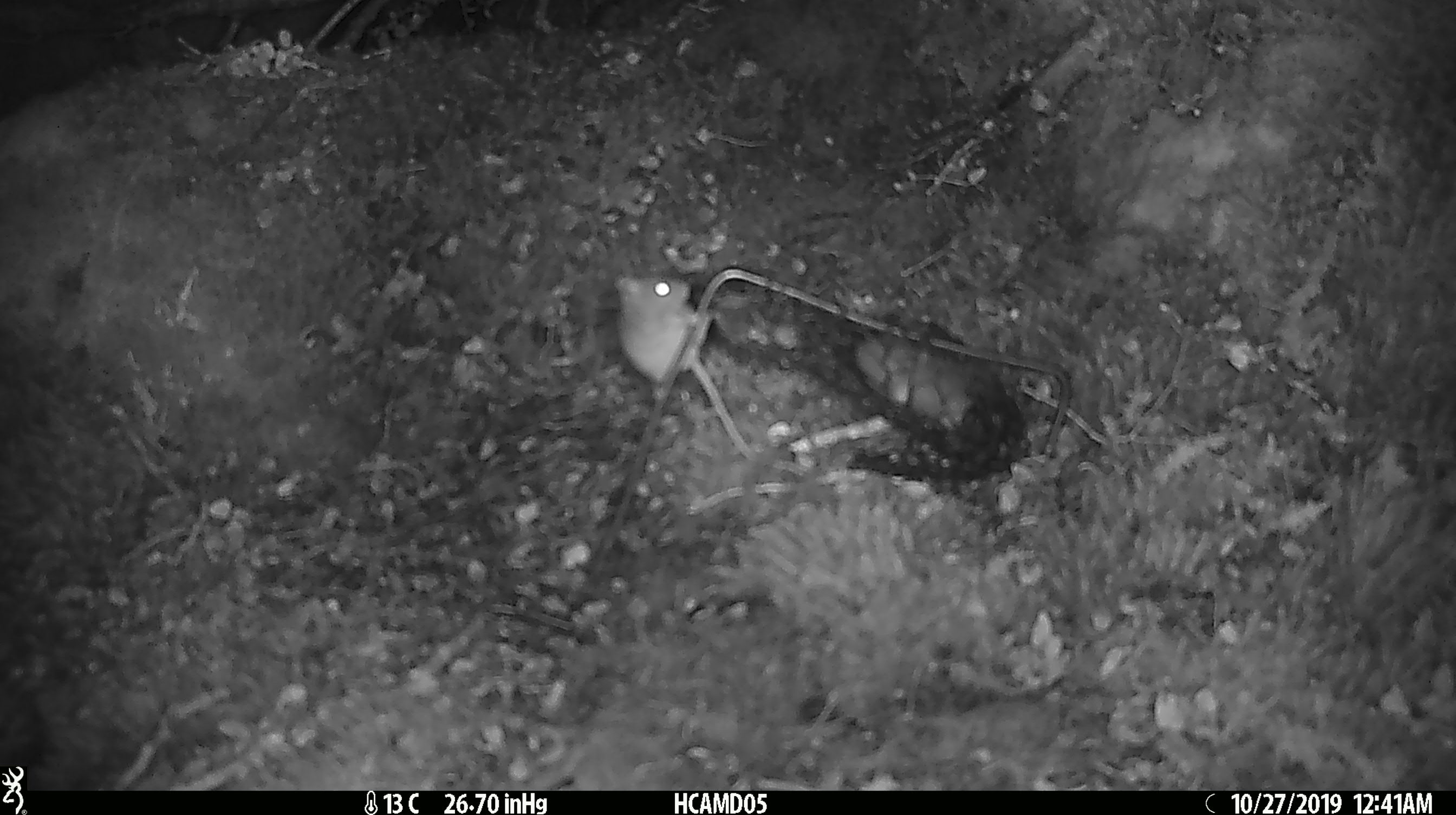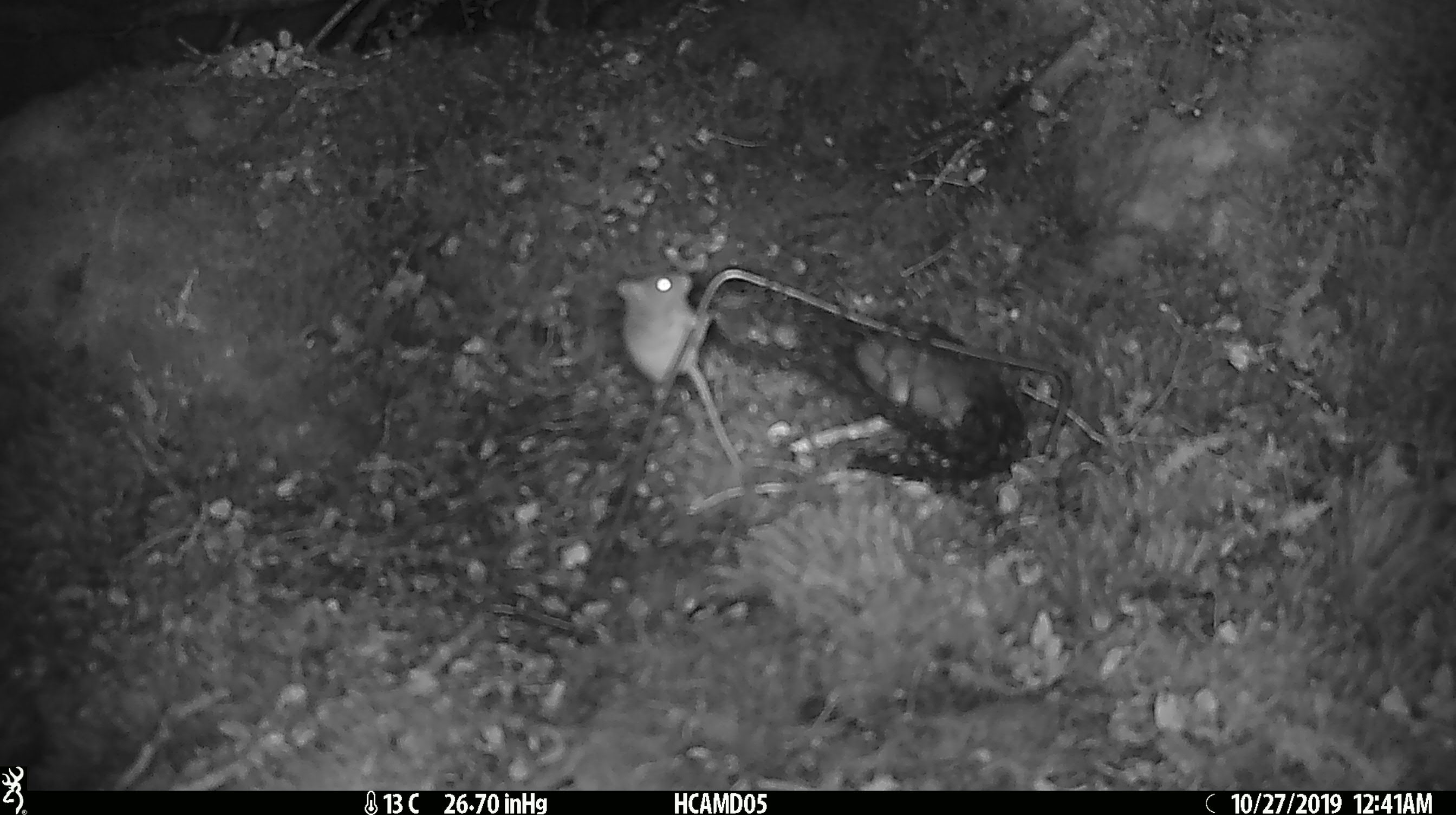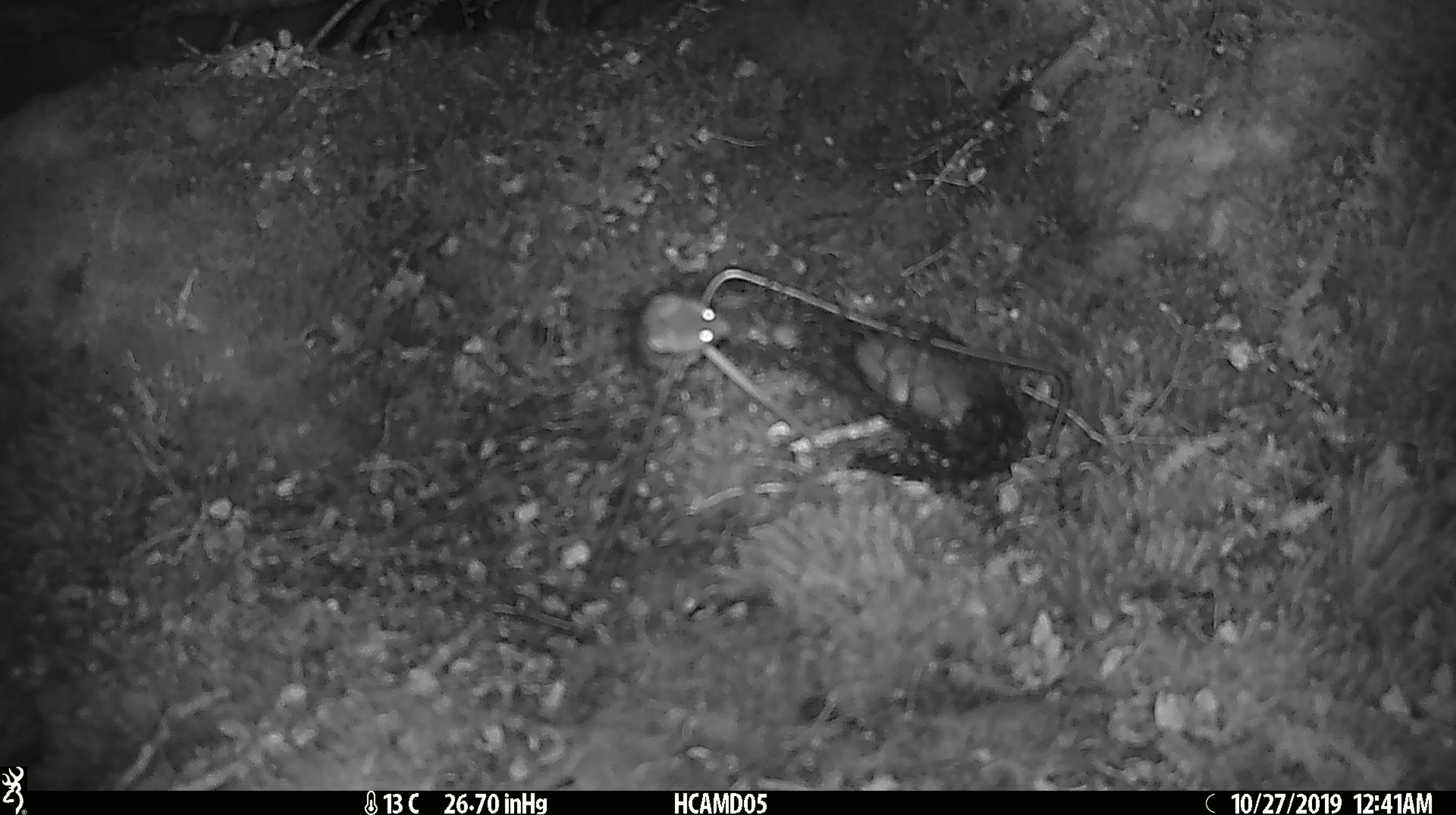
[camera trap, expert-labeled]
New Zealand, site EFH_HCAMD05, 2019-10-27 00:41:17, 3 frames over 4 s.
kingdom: Animalia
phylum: Chordata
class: Mammalia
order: Rodentia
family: Muridae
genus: Mus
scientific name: Mus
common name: mouse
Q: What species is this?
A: Mouse (Mus).